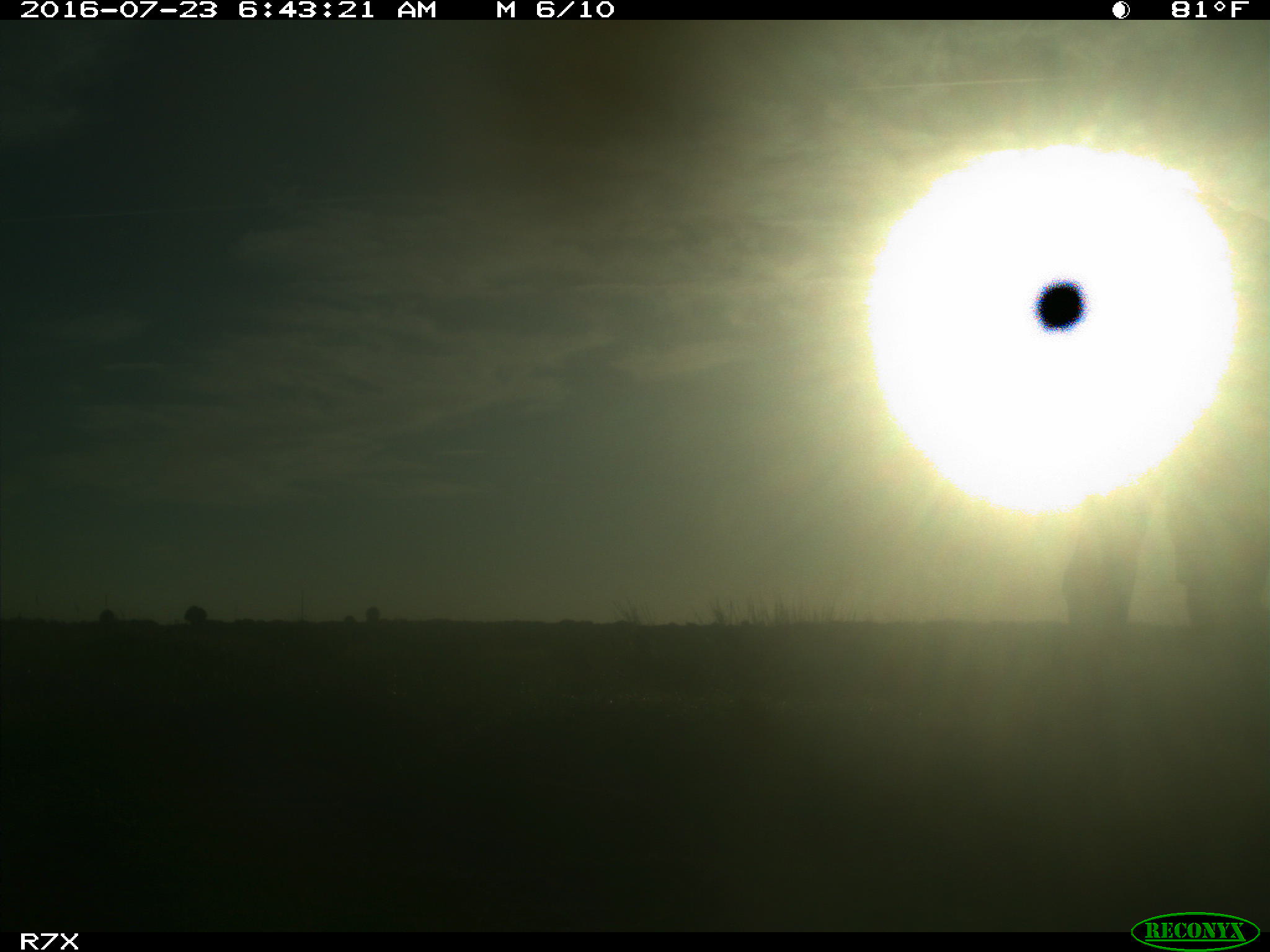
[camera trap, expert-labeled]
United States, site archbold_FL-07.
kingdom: Animalia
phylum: Chordata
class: Mammalia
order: Artiodactyla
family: Bovidae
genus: Bos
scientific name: Bos taurus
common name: domestic cow